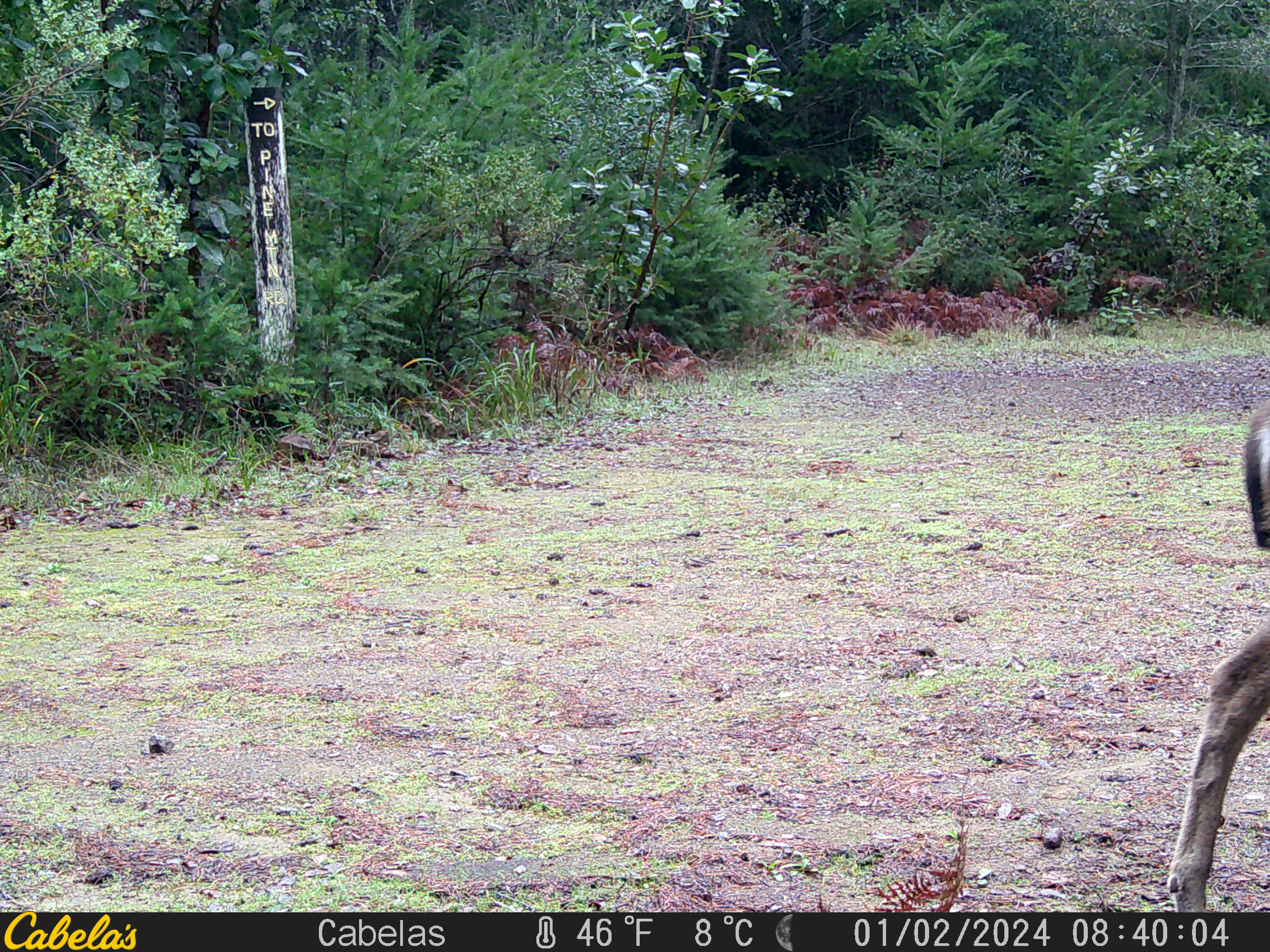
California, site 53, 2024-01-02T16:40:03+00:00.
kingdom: Animalia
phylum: Chordata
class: Mammalia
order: Artiodactyla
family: Cervidae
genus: Odocoileus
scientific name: Odocoileus hemionus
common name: mule deer